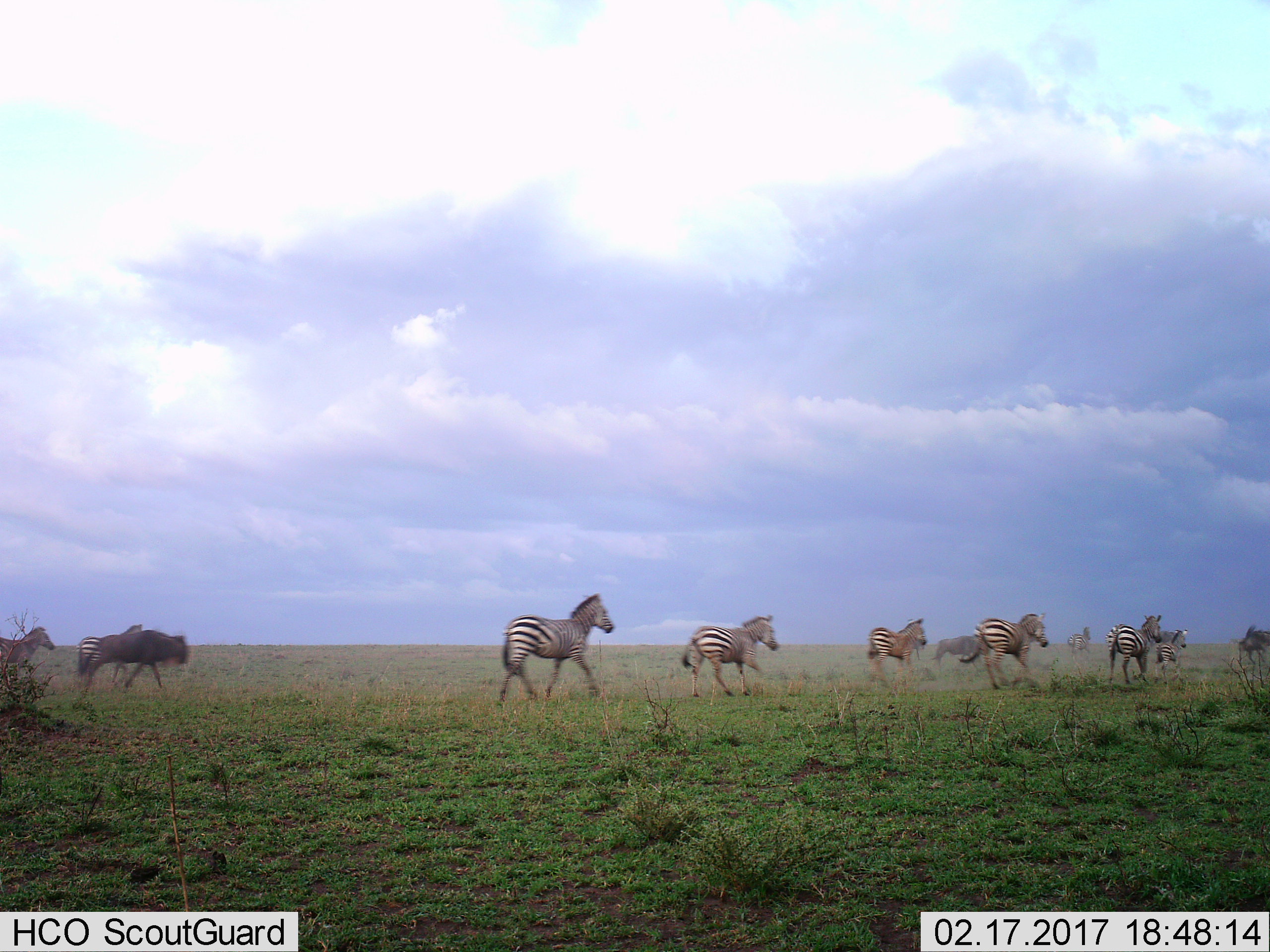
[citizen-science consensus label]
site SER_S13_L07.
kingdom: Animalia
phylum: Chordata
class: Mammalia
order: Perissodactyla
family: Equidae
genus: Equus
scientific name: Equus quagga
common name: plains zebra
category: zebraplains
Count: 9.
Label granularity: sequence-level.